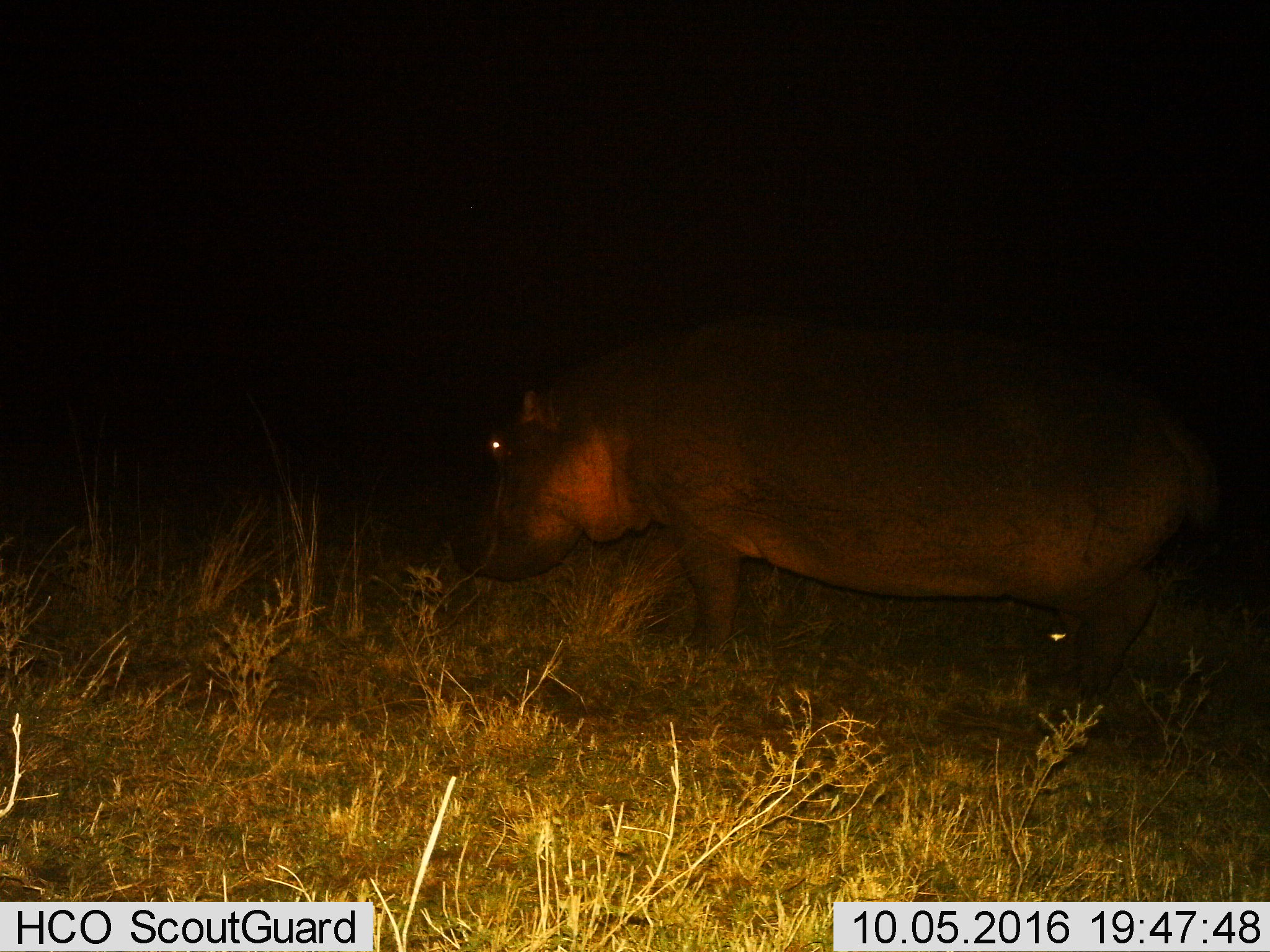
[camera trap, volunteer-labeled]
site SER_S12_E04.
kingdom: Animalia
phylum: Chordata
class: Mammalia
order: Artiodactyla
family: Hippopotamidae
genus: Hippopotamus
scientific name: Hippopotamus amphibius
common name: hippopotamus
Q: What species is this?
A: Hippopotamus (Hippopotamus amphibius).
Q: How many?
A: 1.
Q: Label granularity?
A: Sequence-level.